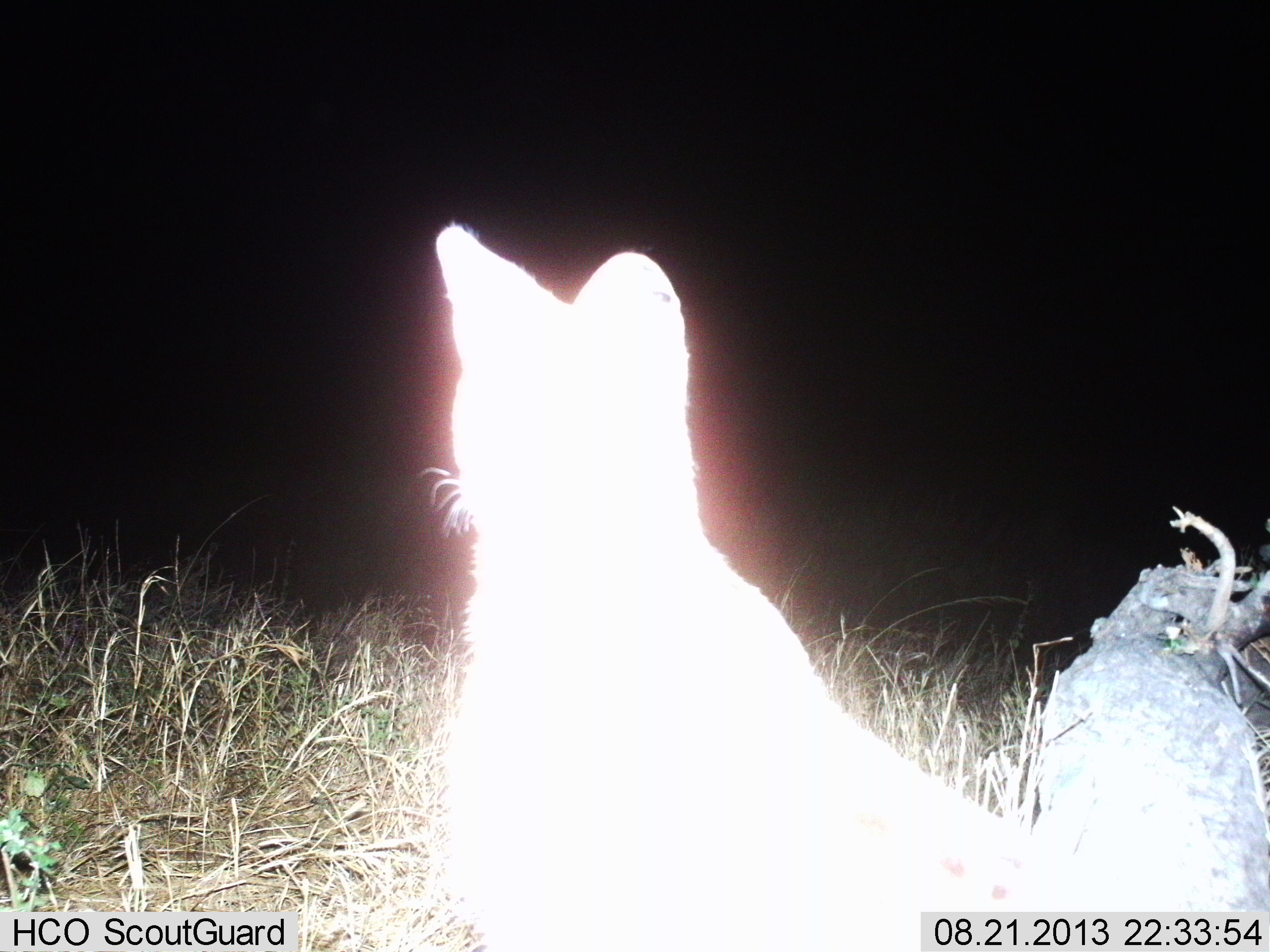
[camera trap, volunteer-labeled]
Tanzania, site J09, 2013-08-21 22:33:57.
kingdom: Animalia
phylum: Chordata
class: Mammalia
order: Carnivora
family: Felidae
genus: Leptailurus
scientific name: Leptailurus serval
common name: serval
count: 1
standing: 83%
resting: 17%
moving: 0%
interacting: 0%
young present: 0%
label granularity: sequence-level